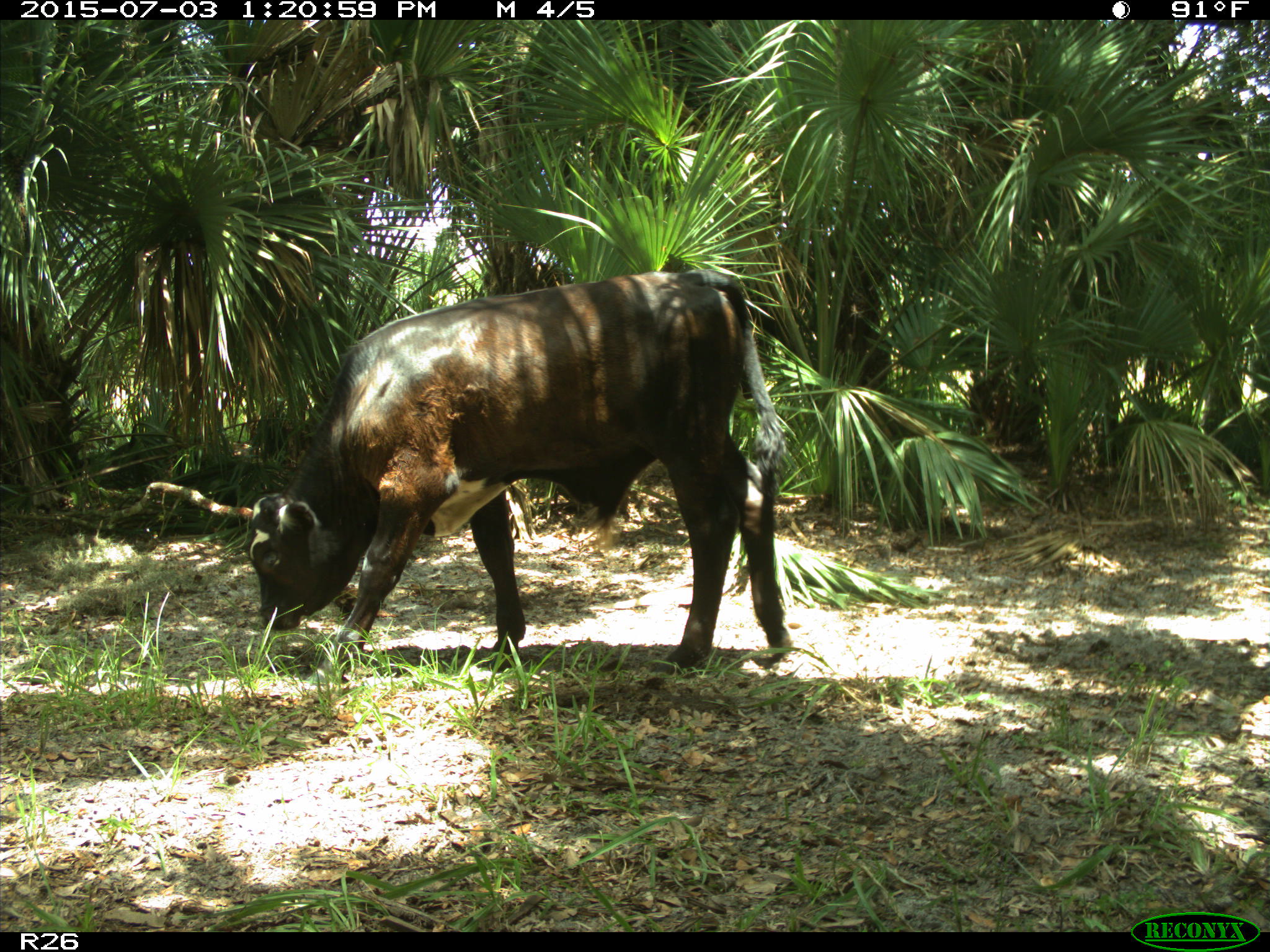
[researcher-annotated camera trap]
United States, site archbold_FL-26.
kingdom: Animalia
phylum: Chordata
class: Mammalia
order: Artiodactyla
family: Bovidae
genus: Bos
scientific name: Bos taurus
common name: domestic cow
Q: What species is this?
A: Bos taurus (domestic cow).